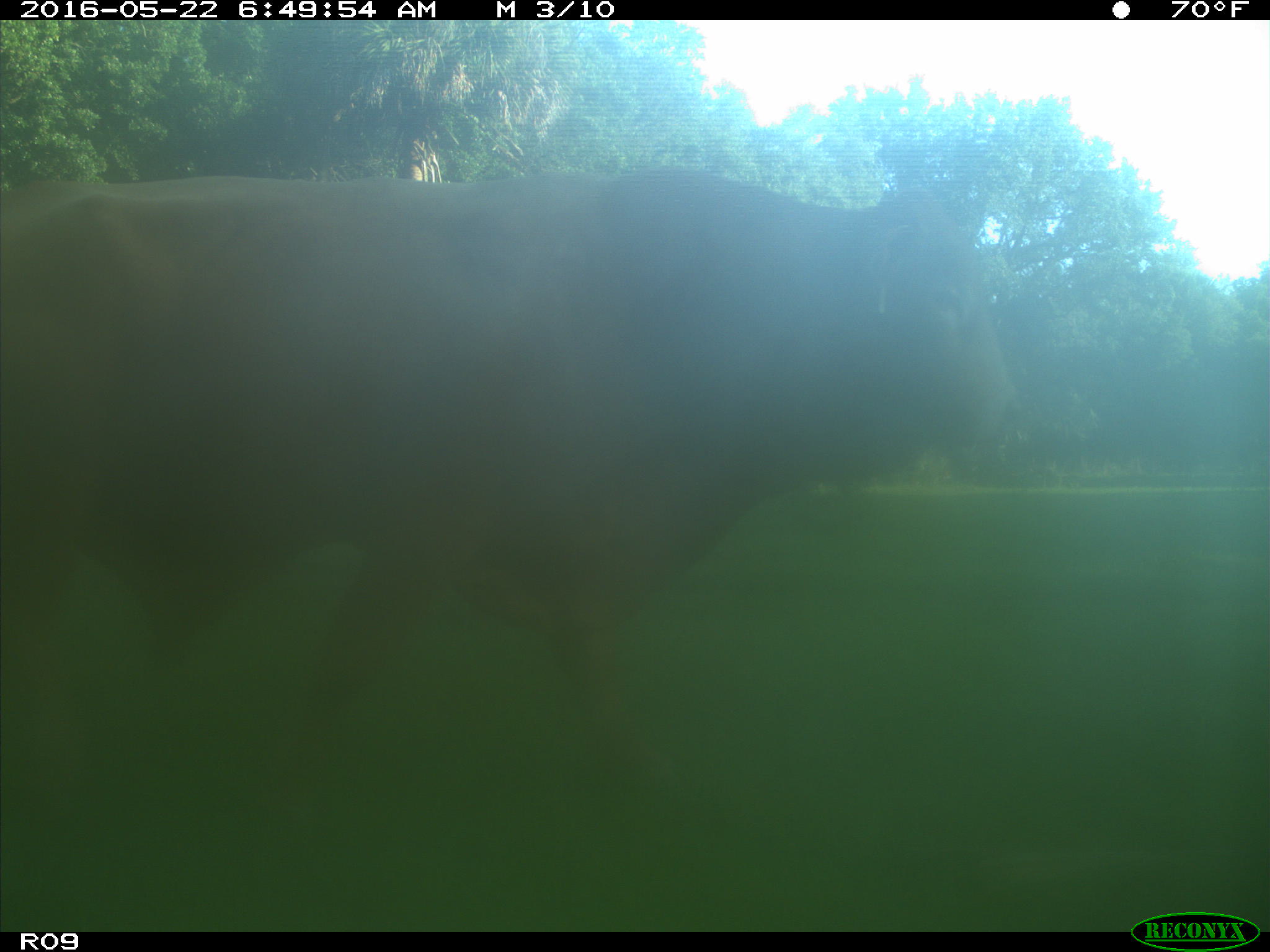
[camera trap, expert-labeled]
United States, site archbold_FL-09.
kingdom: Animalia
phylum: Chordata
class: Mammalia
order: Artiodactyla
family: Bovidae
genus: Bos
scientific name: Bos taurus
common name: domestic cow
Bos taurus (domestic cow).